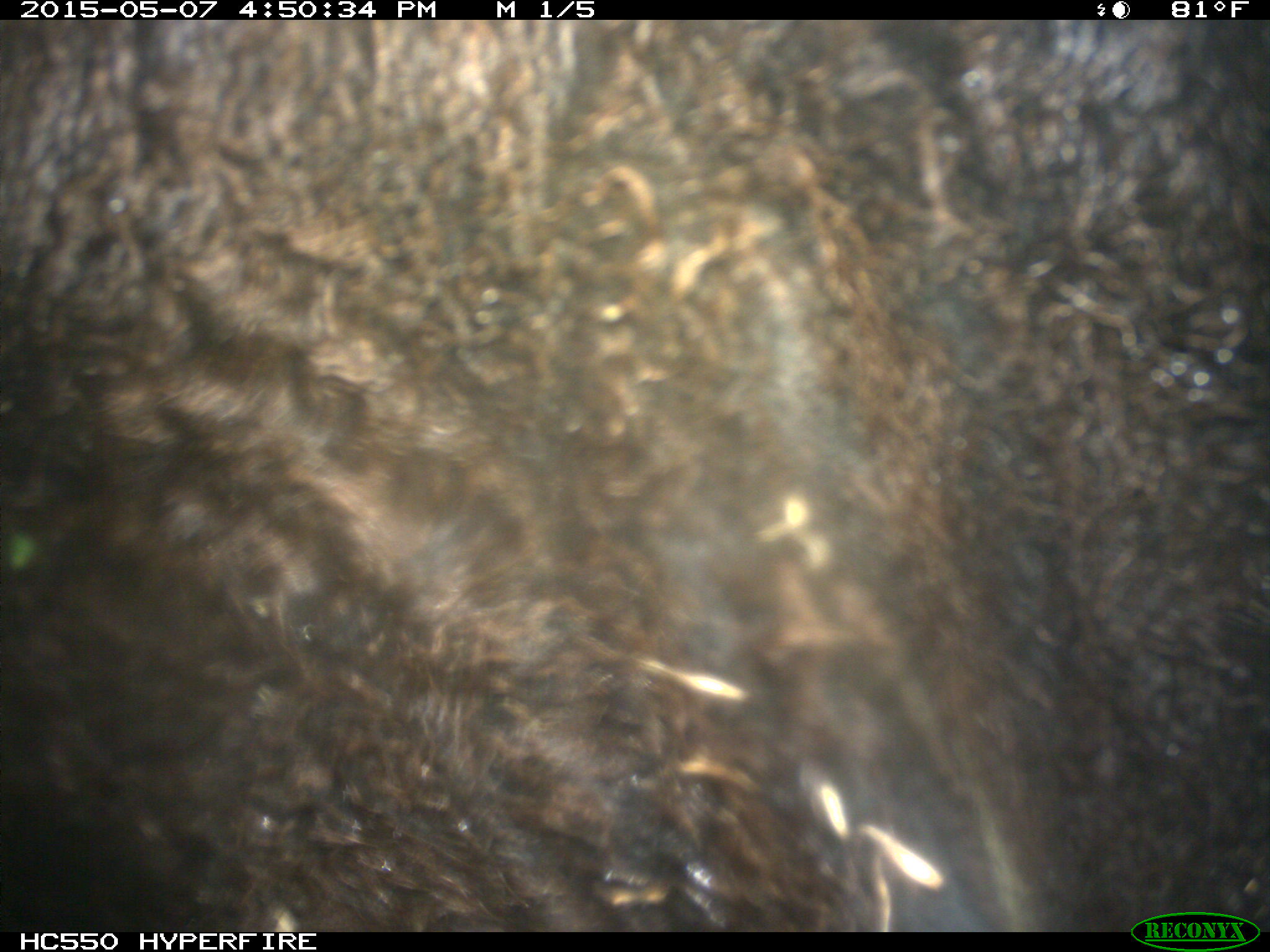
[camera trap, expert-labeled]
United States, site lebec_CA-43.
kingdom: Animalia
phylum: Chordata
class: Mammalia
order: Artiodactyla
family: Bovidae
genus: Bos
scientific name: Bos taurus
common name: domestic cow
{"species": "Bos taurus (domestic cow)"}